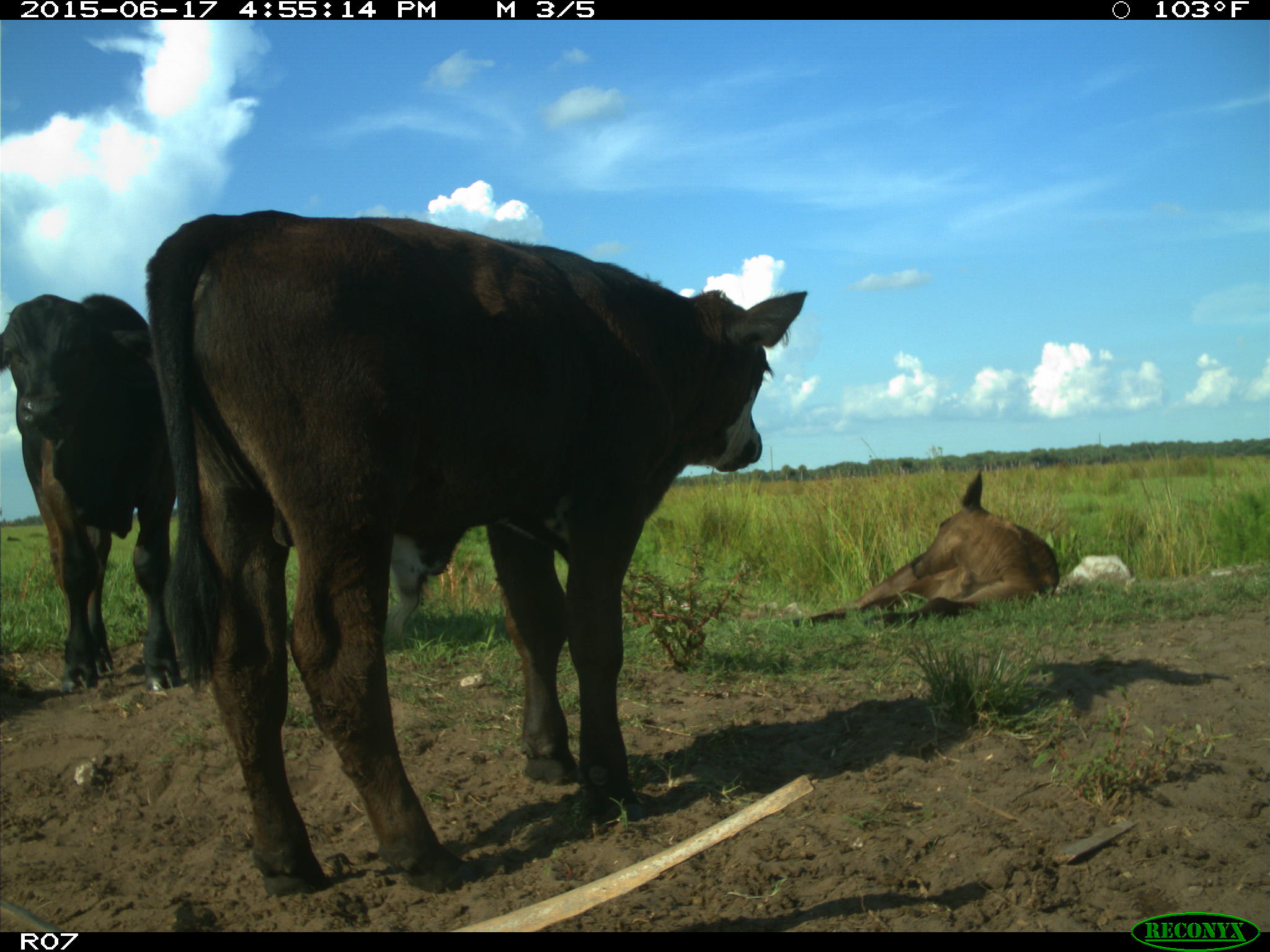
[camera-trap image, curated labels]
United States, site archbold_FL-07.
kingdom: Animalia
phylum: Chordata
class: Mammalia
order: Artiodactyla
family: Bovidae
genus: Bos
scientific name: Bos taurus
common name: domestic cow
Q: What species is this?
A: Bos taurus (domestic cow).